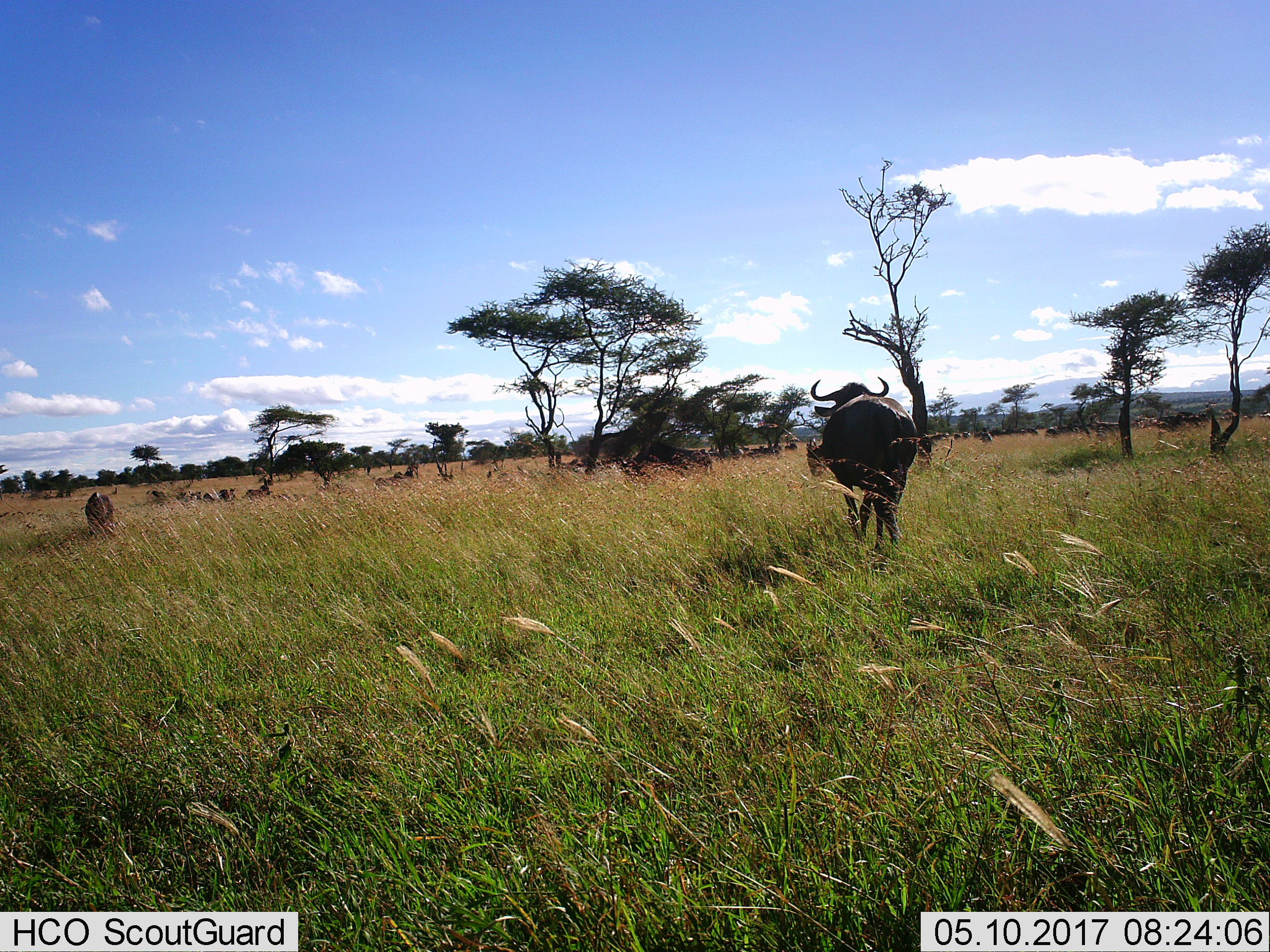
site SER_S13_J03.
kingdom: Animalia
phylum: Chordata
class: Mammalia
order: Artiodactyla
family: Bovidae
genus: Syncerus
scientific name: Syncerus caffer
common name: african buffalo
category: buffalo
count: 2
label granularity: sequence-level